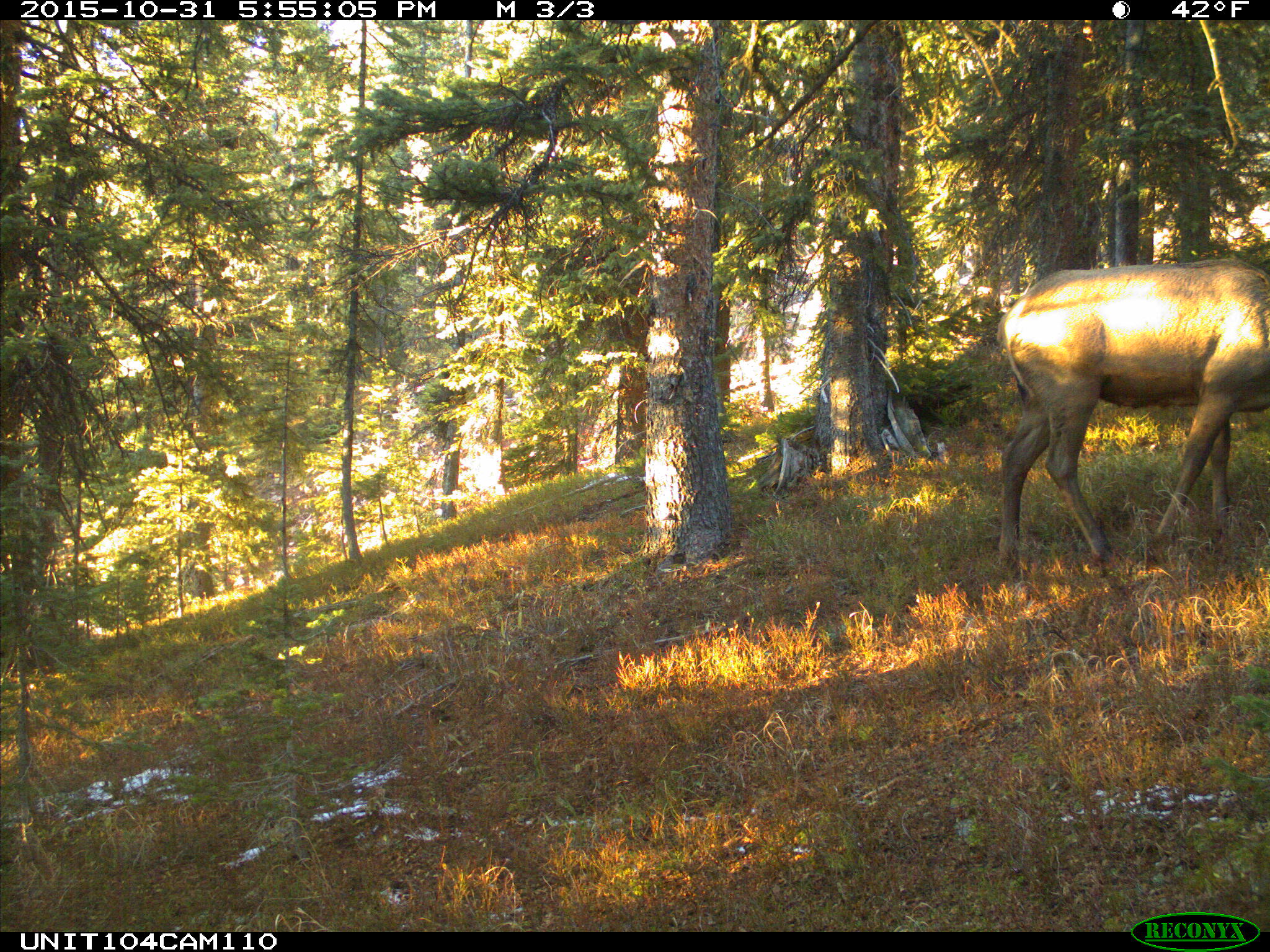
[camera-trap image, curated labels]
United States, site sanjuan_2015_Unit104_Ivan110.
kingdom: Animalia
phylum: Chordata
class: Mammalia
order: Artiodactyla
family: Cervidae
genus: Cervus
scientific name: Cervus elaphus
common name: red deer